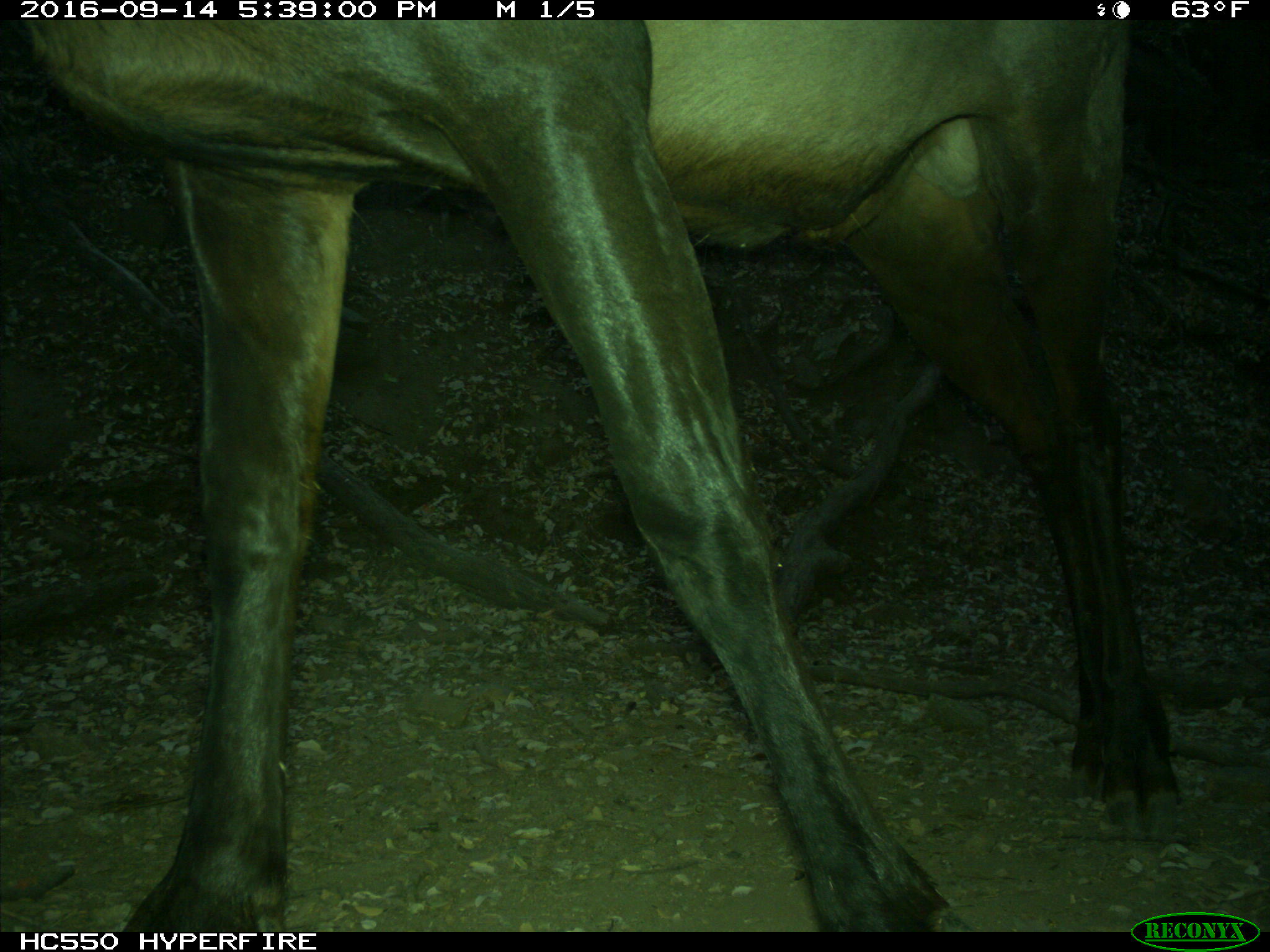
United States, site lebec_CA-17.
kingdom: Animalia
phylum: Chordata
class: Mammalia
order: Artiodactyla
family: Cervidae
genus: Cervus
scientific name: Cervus canadensis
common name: elk